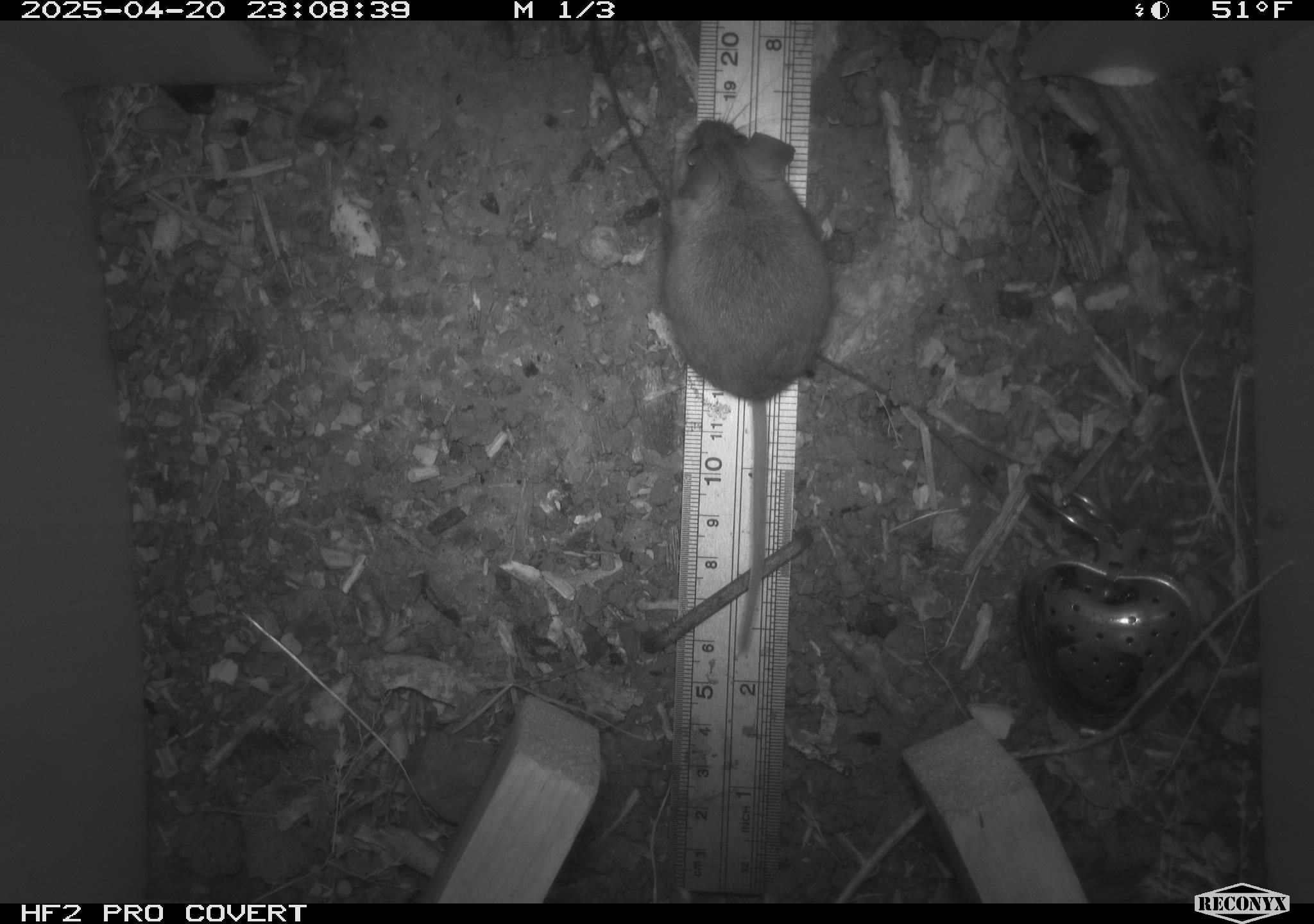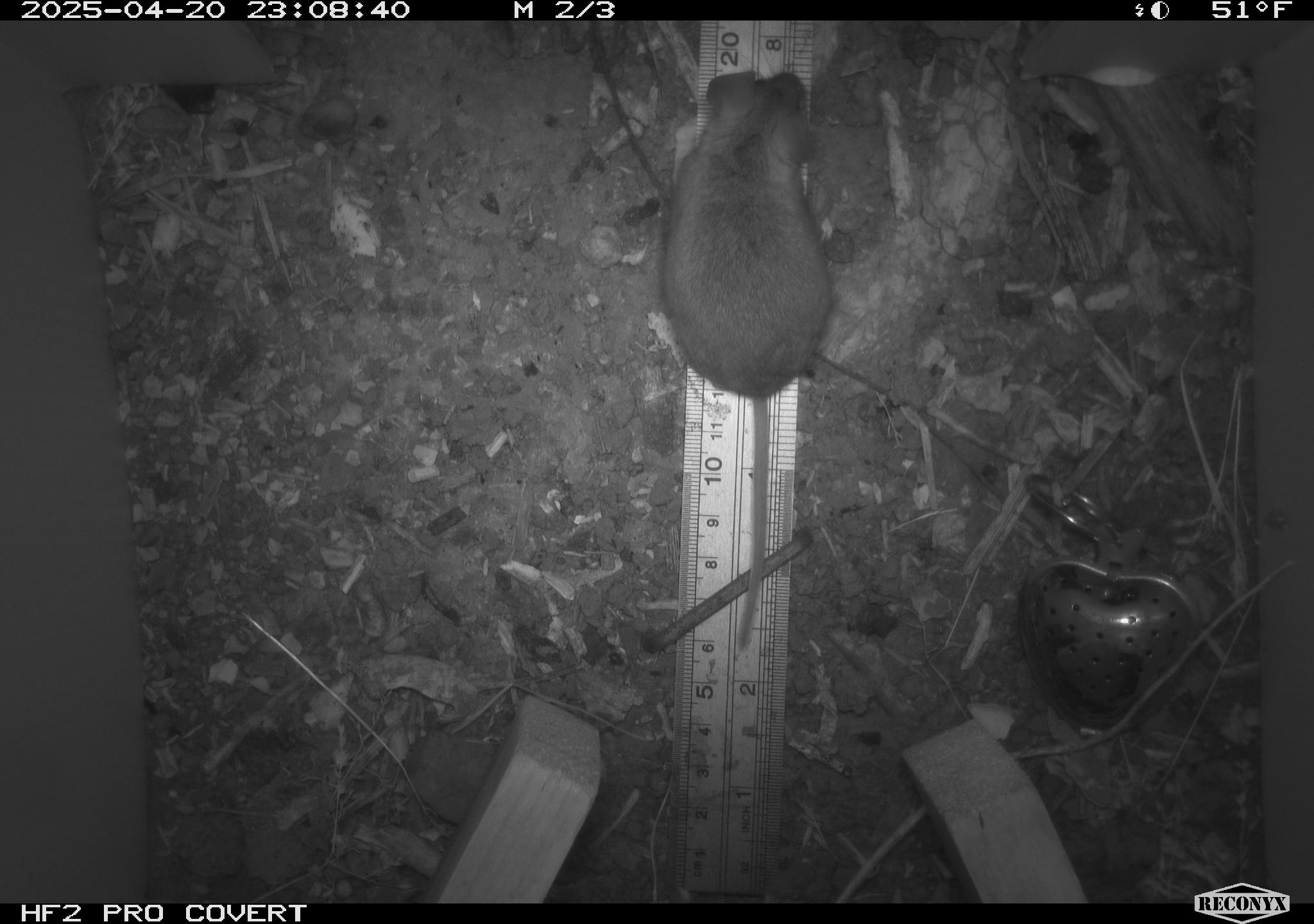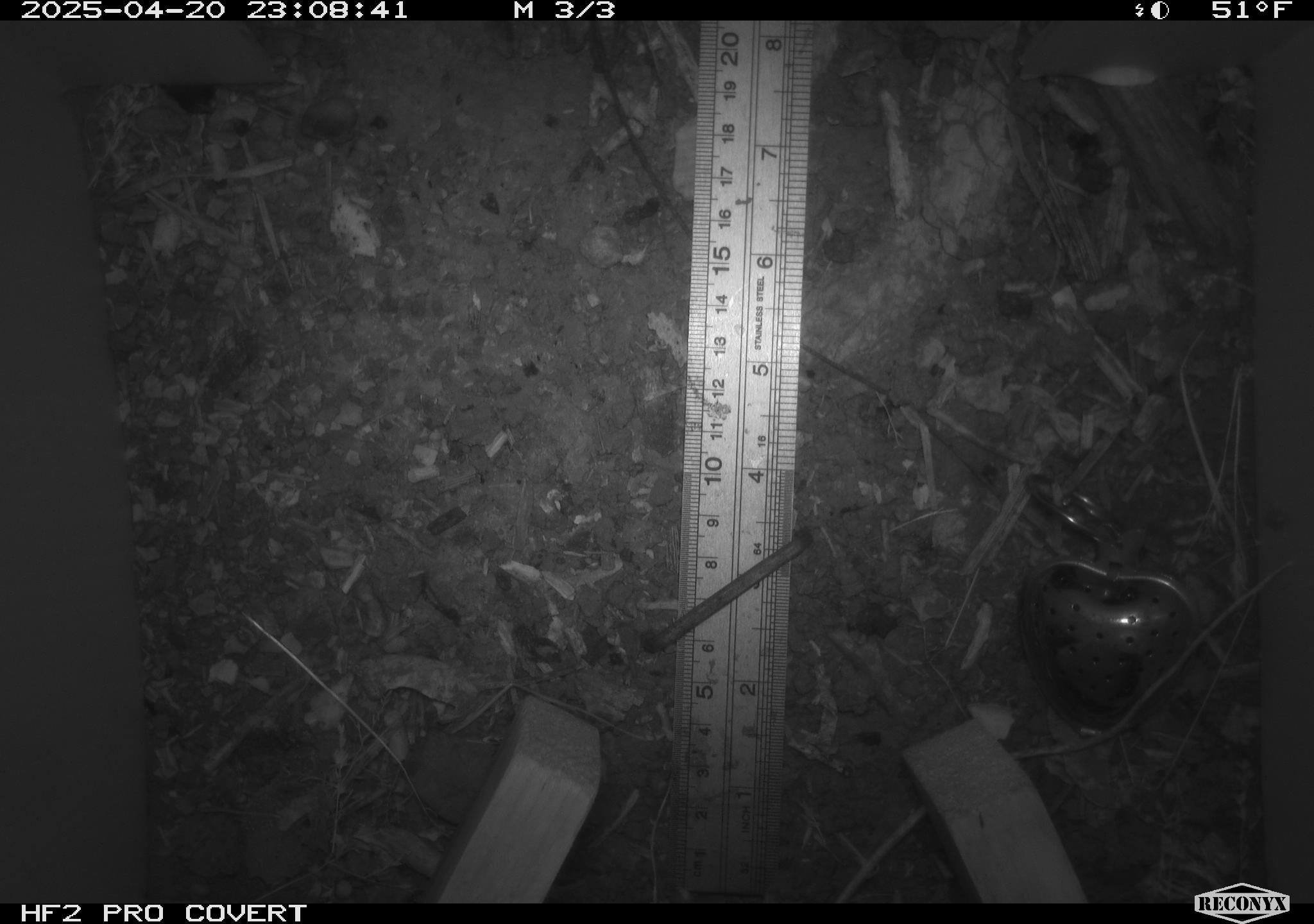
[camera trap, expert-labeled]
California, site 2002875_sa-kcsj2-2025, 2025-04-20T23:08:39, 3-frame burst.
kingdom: Animalia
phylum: Chordata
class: Mammalia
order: Rodentia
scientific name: Rodentia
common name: rodent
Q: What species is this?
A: Rodent (Rodentia).